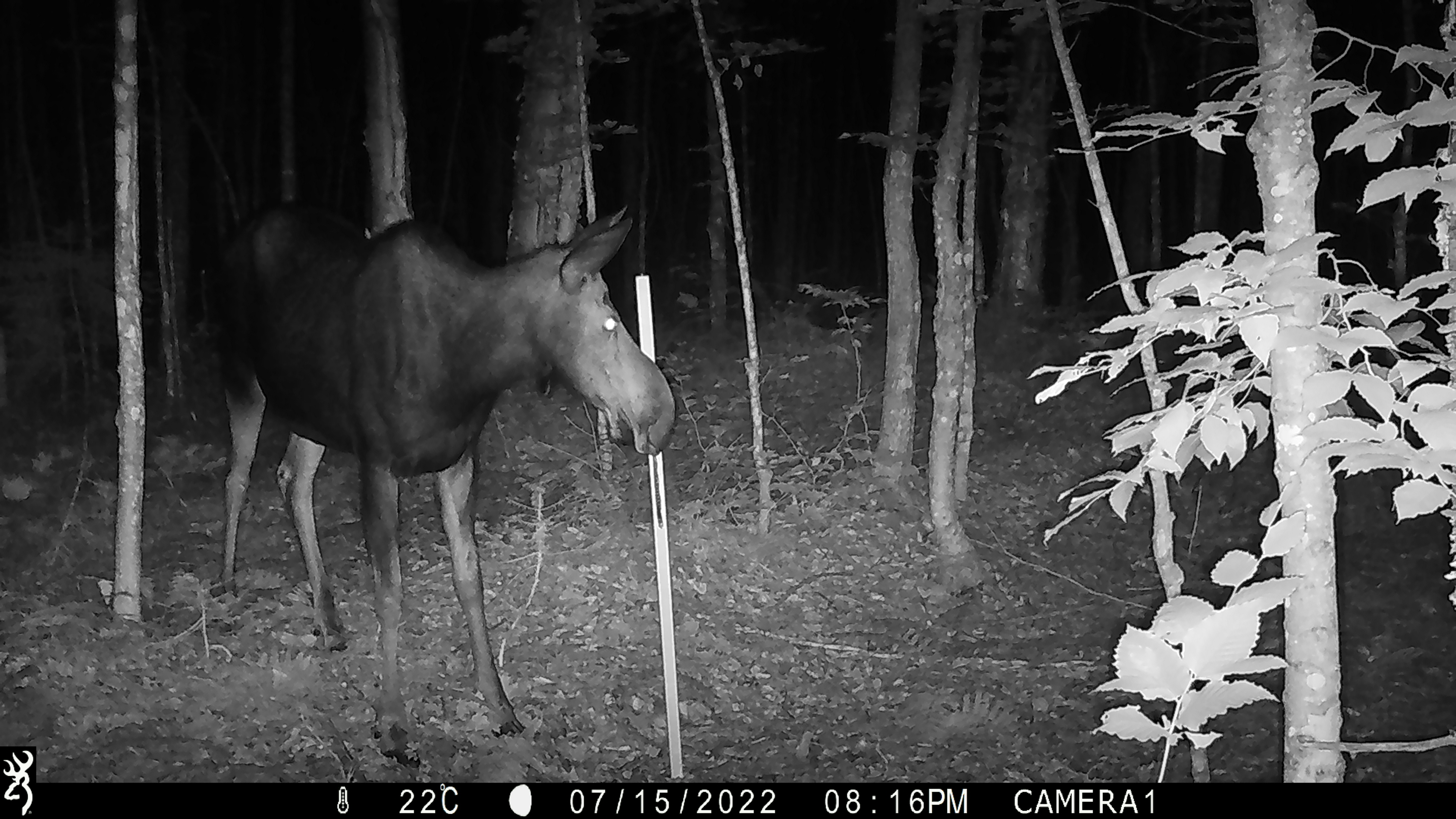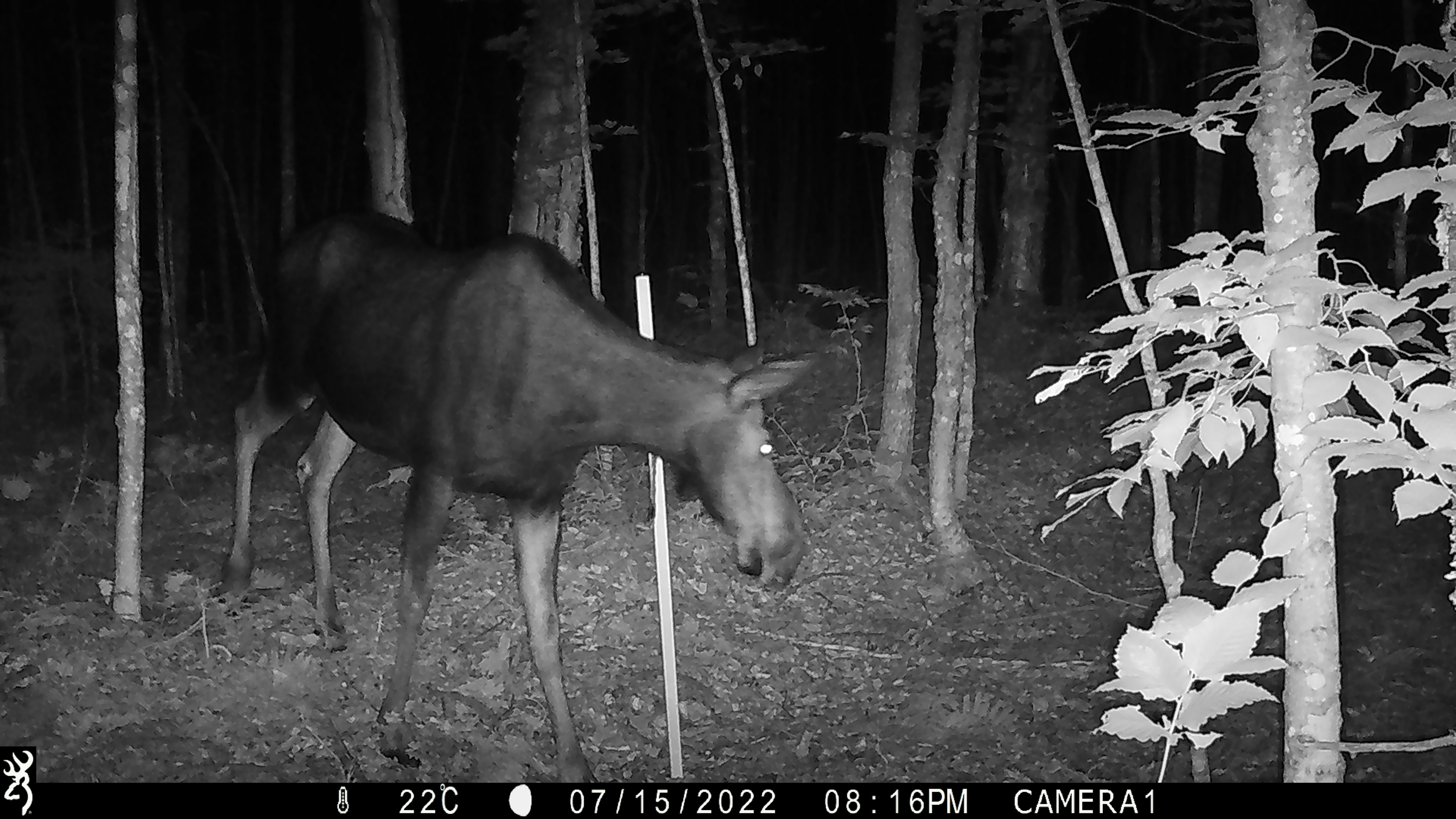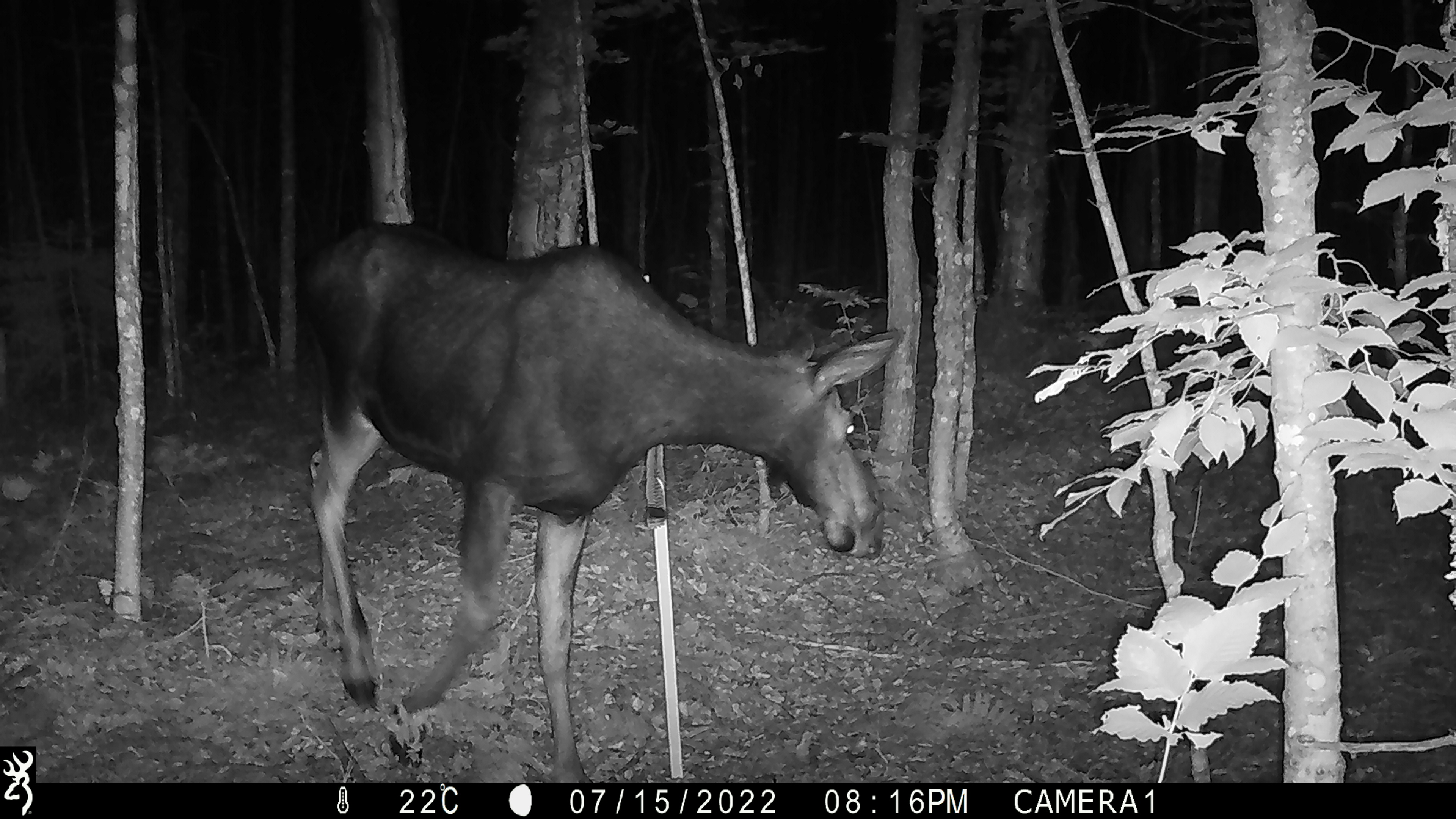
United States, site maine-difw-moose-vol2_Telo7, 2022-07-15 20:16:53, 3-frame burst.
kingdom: Animalia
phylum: Chordata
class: Mammalia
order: Artiodactyla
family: Cervidae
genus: Alces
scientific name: Alces alces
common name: moose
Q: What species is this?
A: Moose (Alces alces).